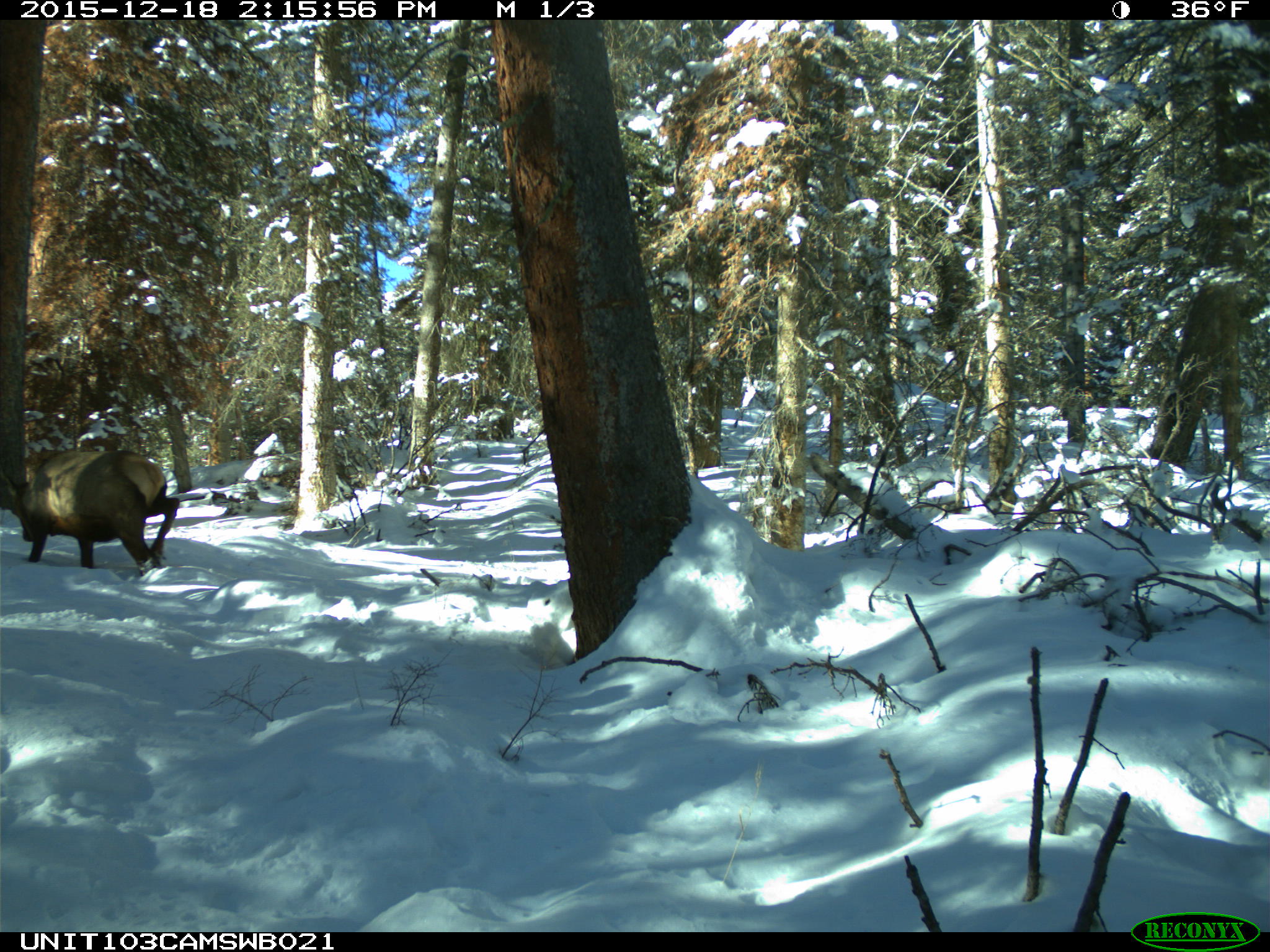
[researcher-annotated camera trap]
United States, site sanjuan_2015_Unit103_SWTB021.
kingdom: Animalia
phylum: Chordata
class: Mammalia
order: Artiodactyla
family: Cervidae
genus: Cervus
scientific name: Cervus elaphus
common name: red deer